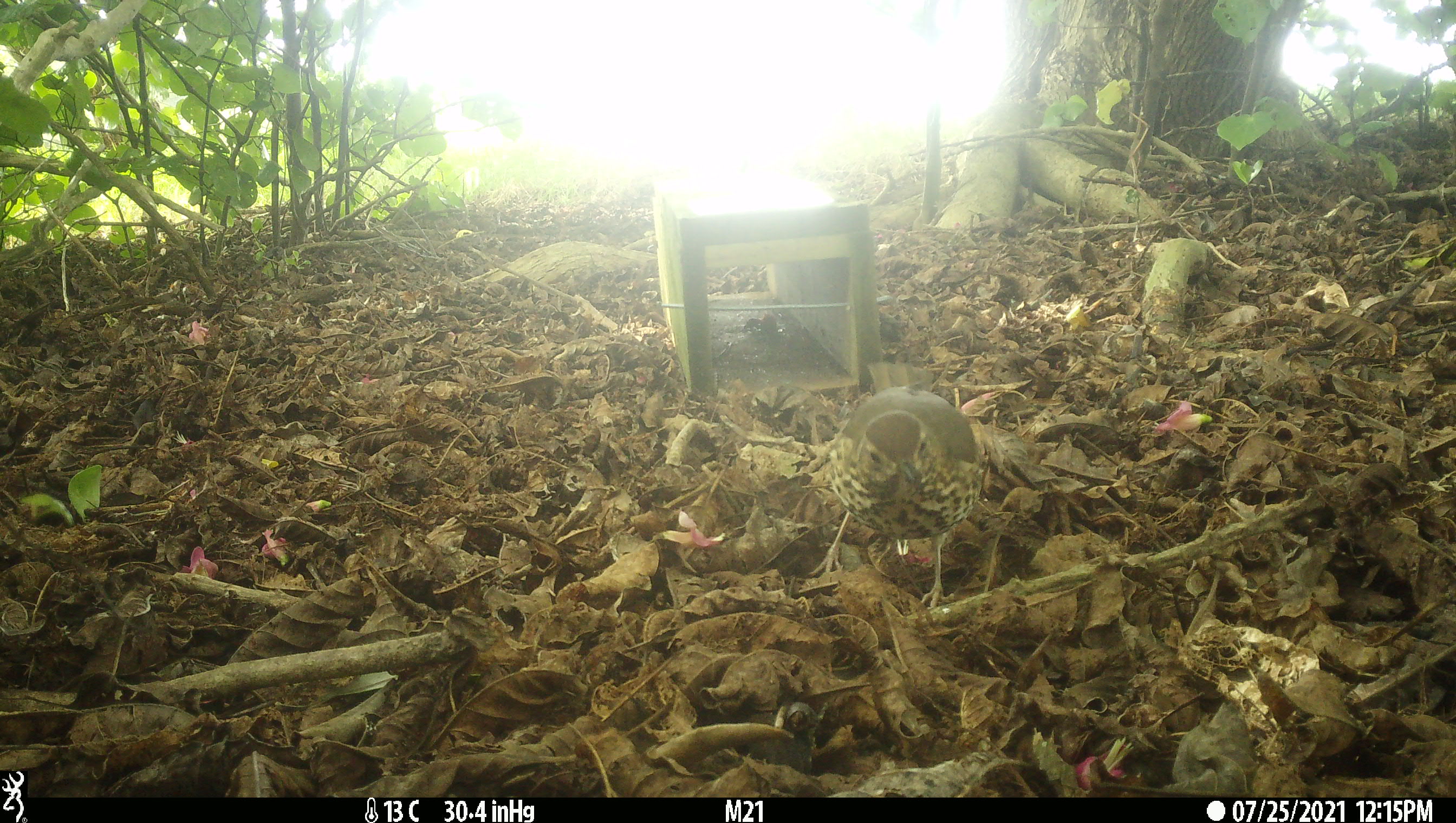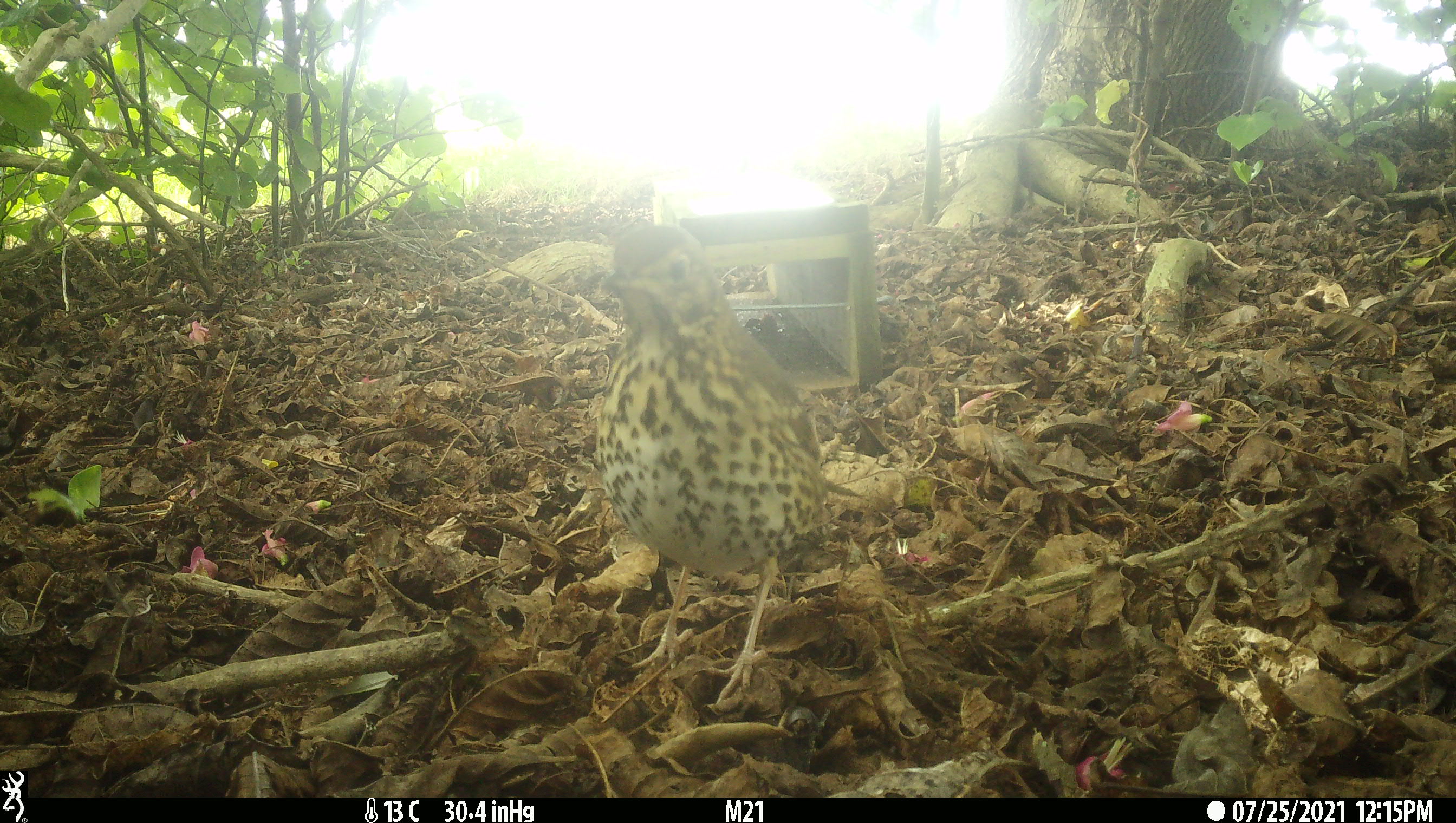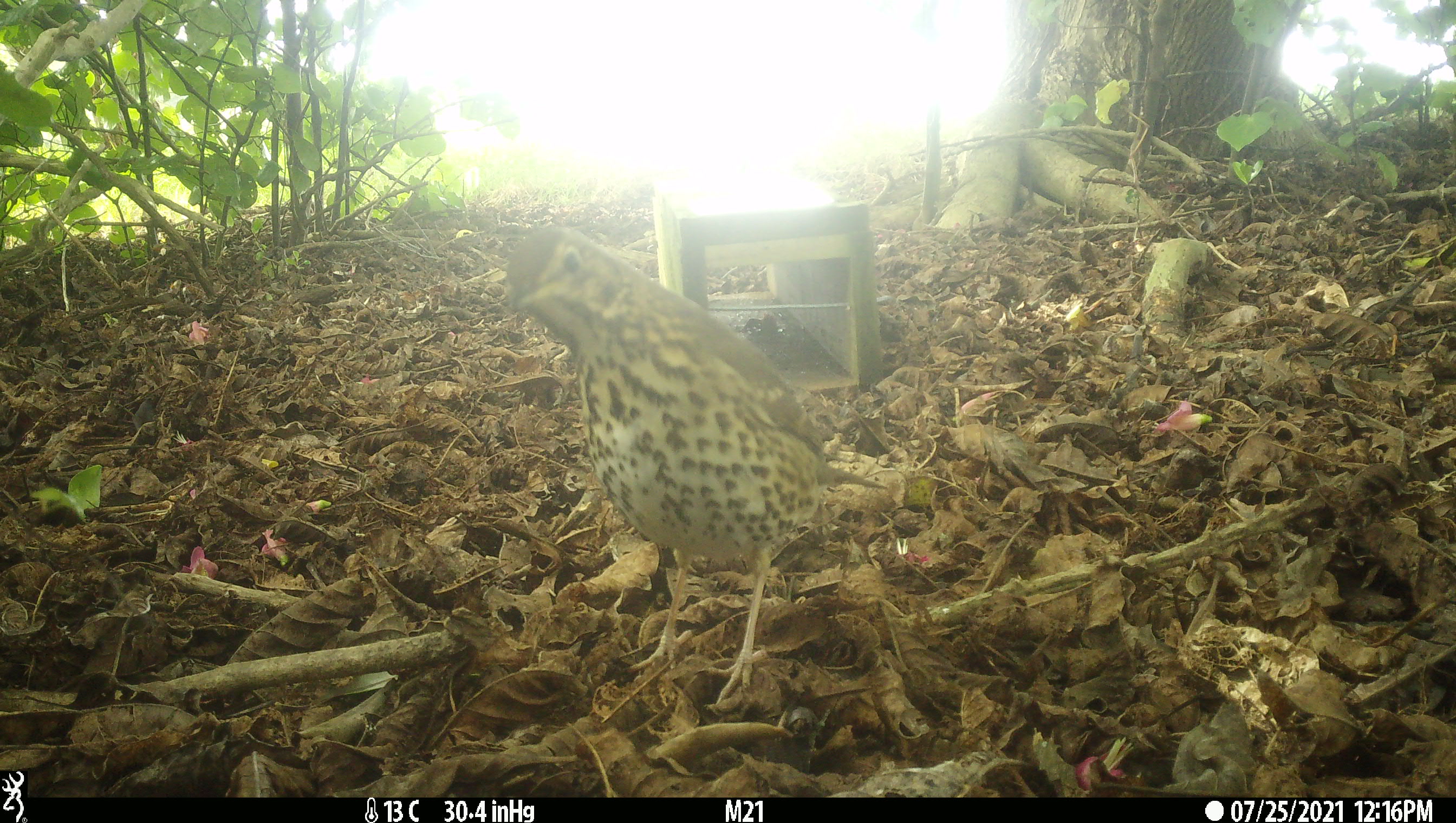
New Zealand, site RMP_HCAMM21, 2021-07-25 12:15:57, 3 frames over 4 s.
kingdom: Animalia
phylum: Chordata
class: Aves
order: Passeriformes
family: Turdidae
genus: Turdus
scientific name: Turdus philomelos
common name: song thrush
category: thrush